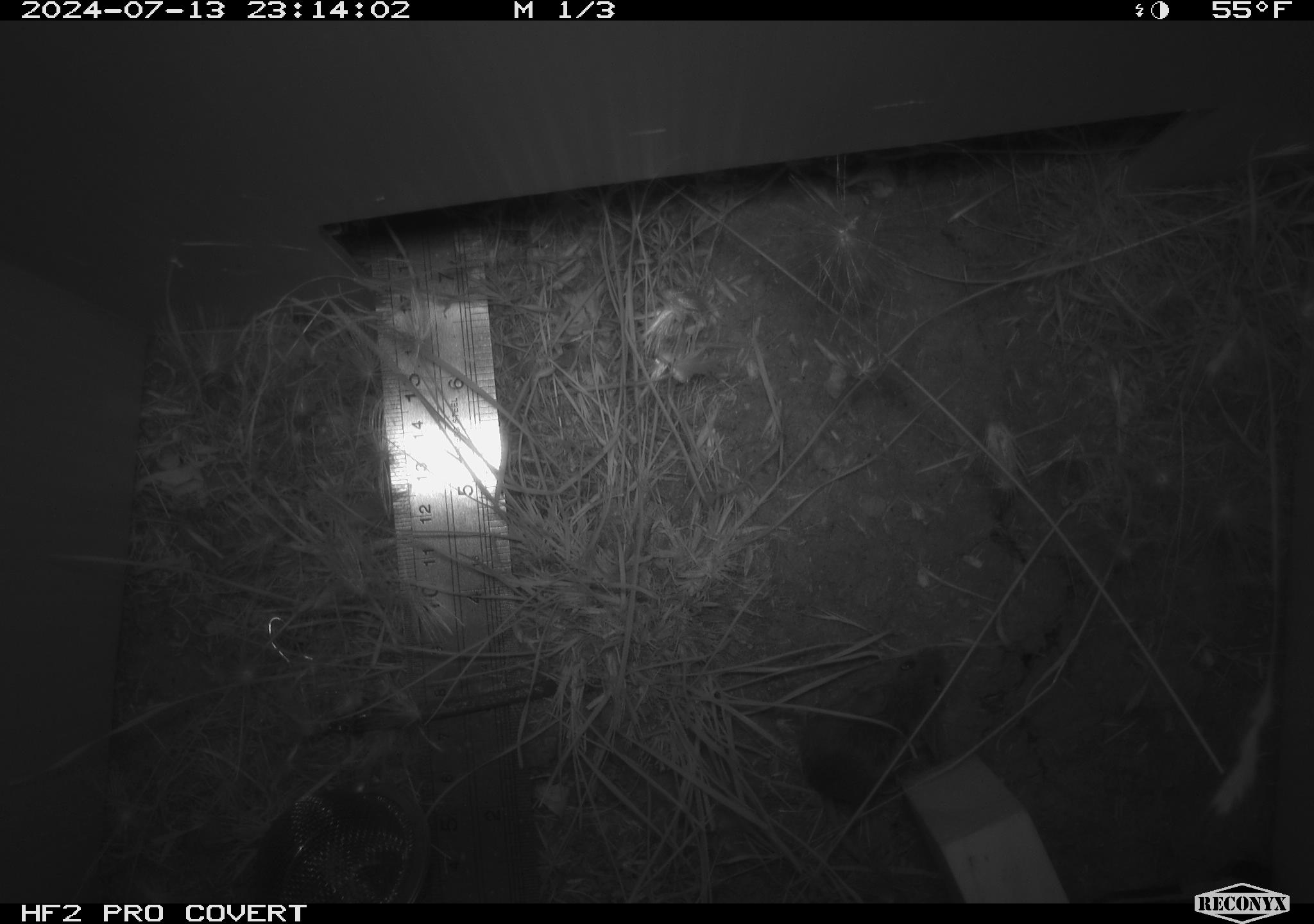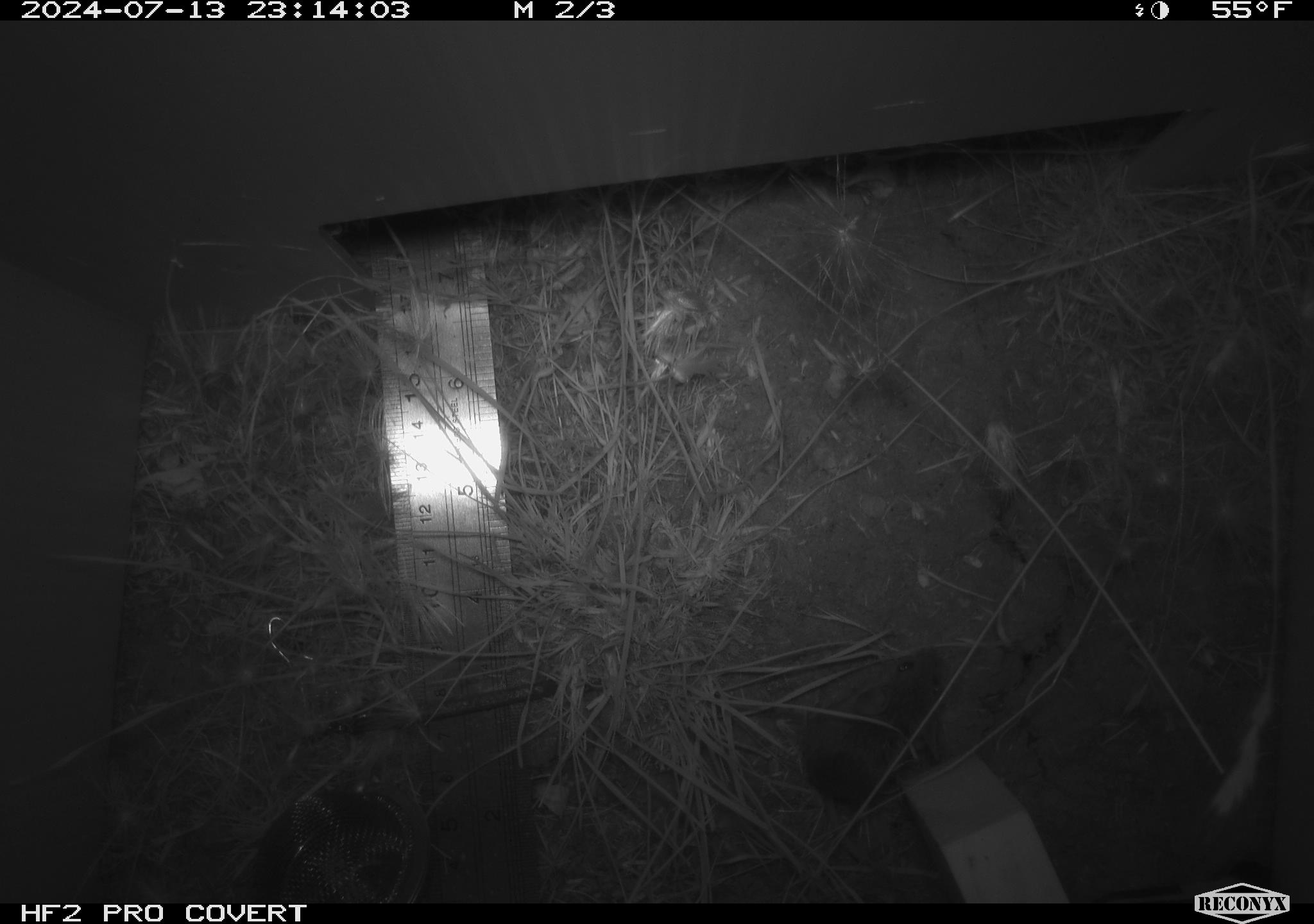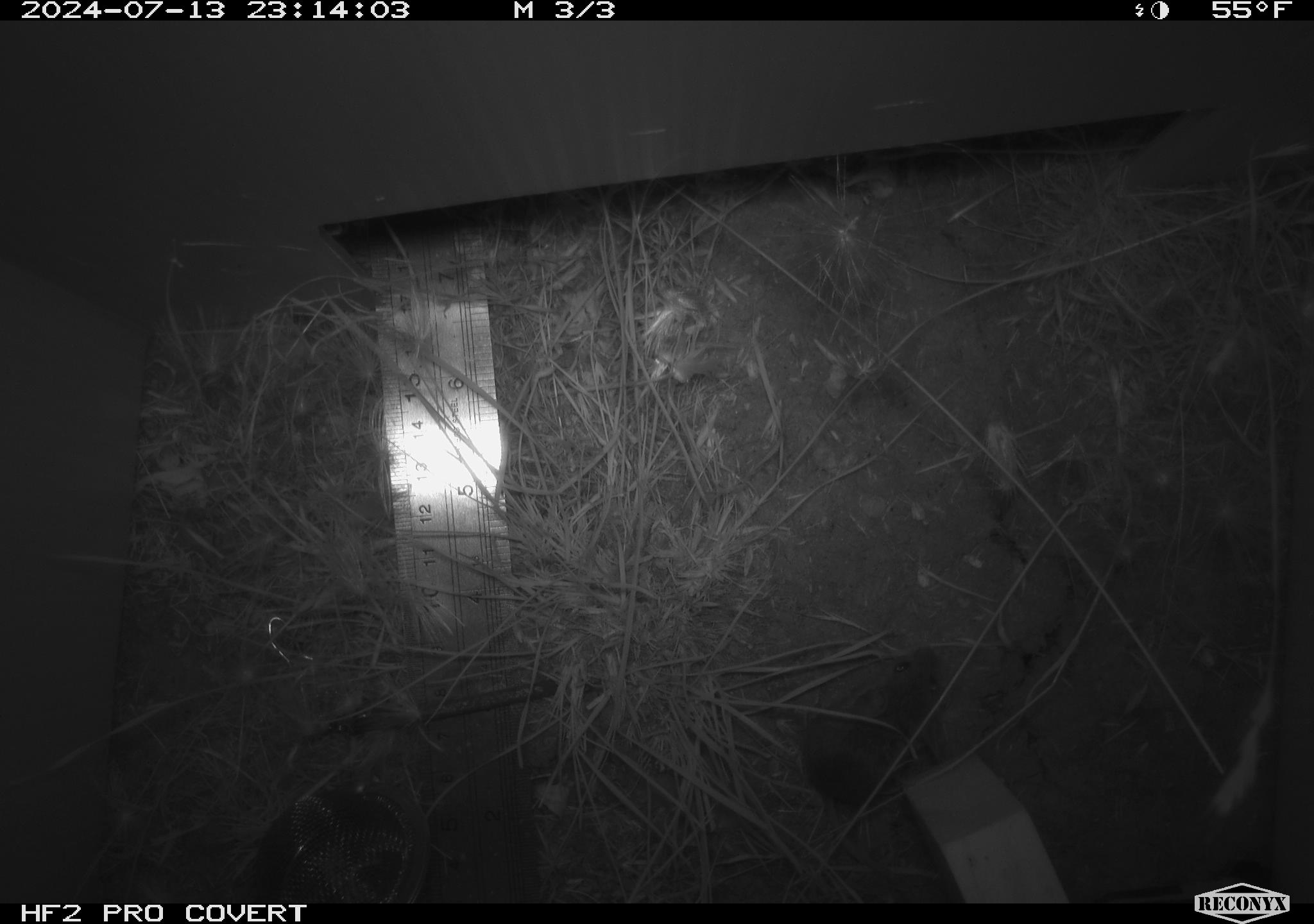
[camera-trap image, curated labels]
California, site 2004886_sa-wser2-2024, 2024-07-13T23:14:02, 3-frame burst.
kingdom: Animalia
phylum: Chordata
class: Mammalia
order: Rodentia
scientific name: Rodentia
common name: mouse species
Mouse species (Rodentia).